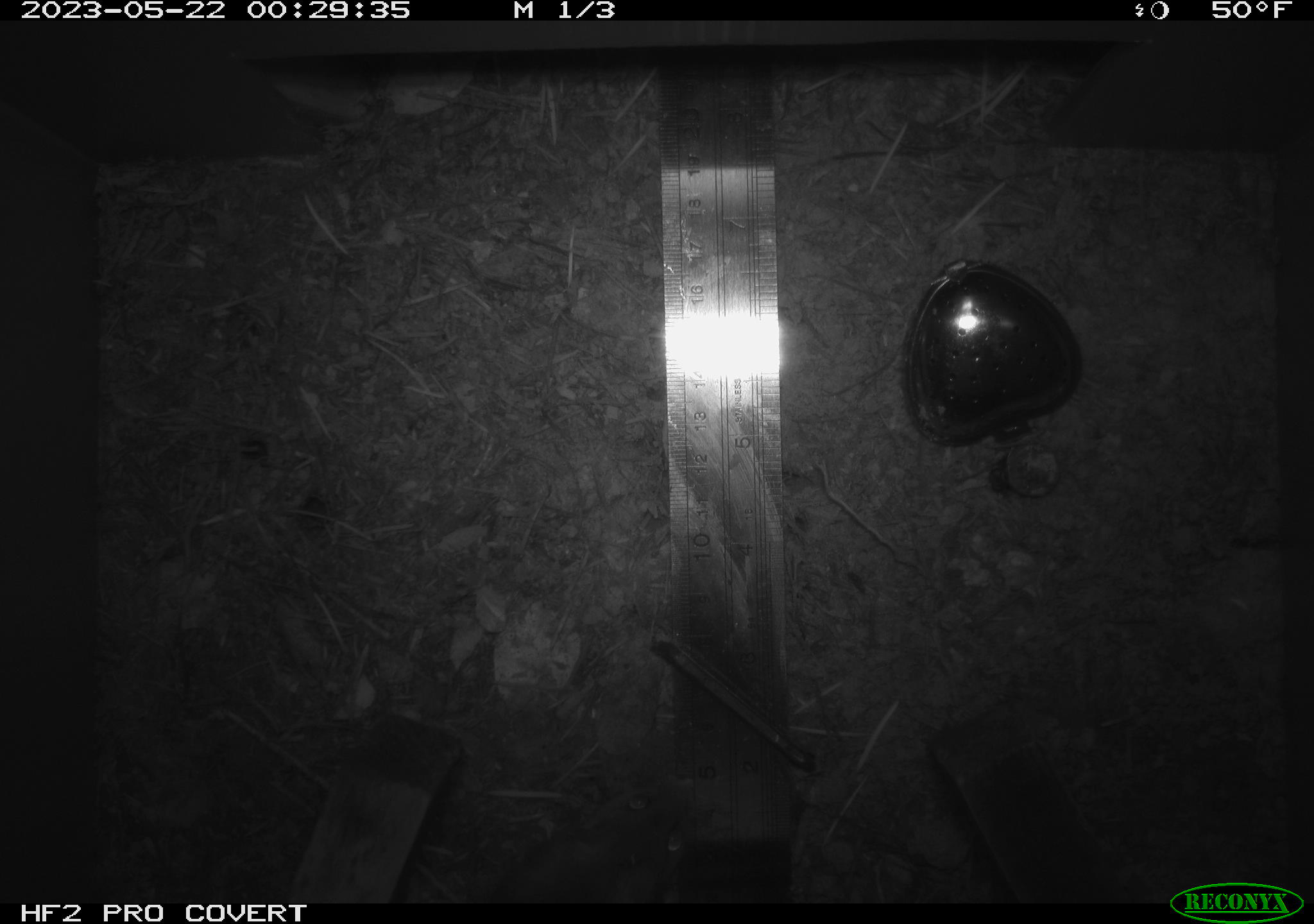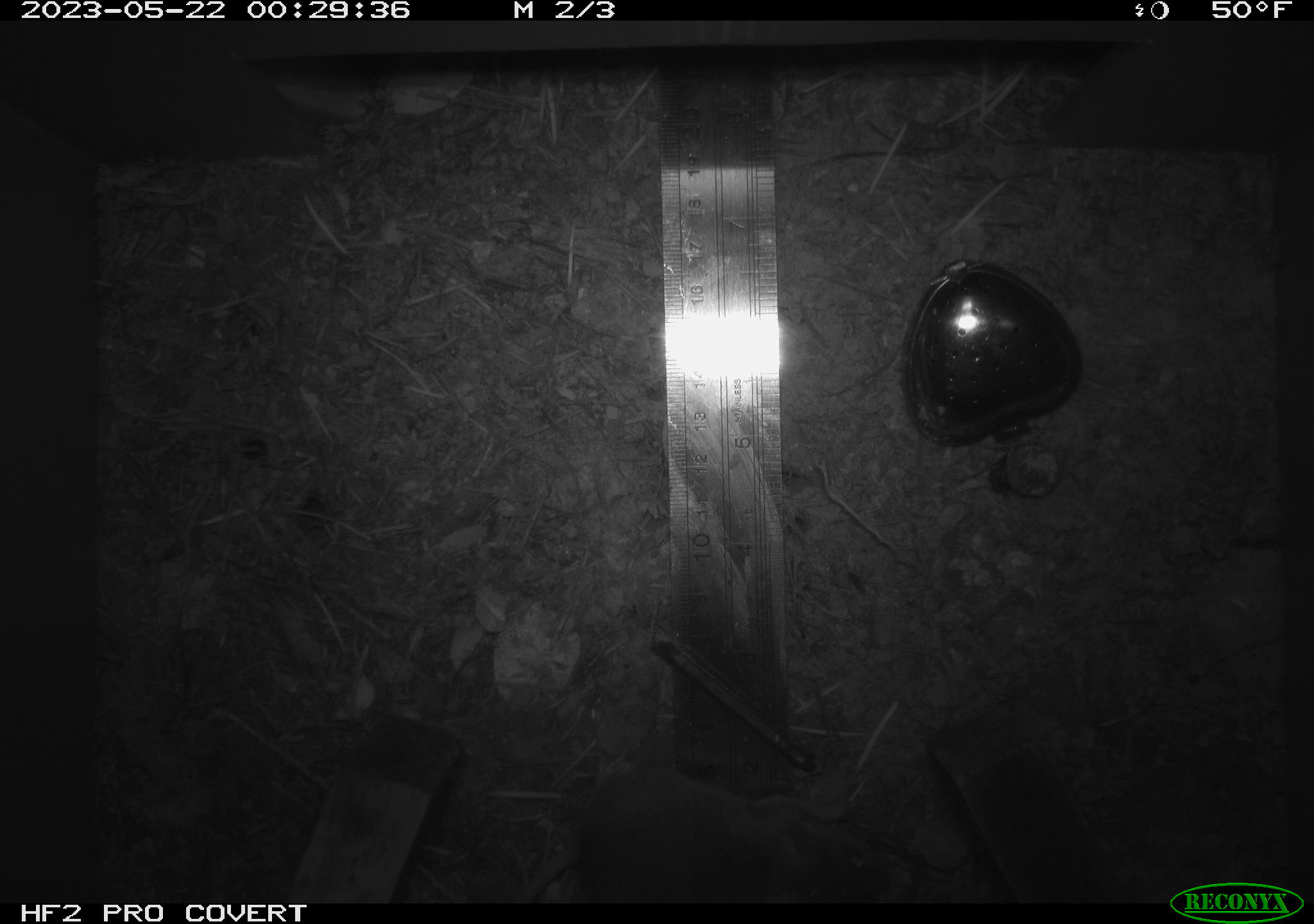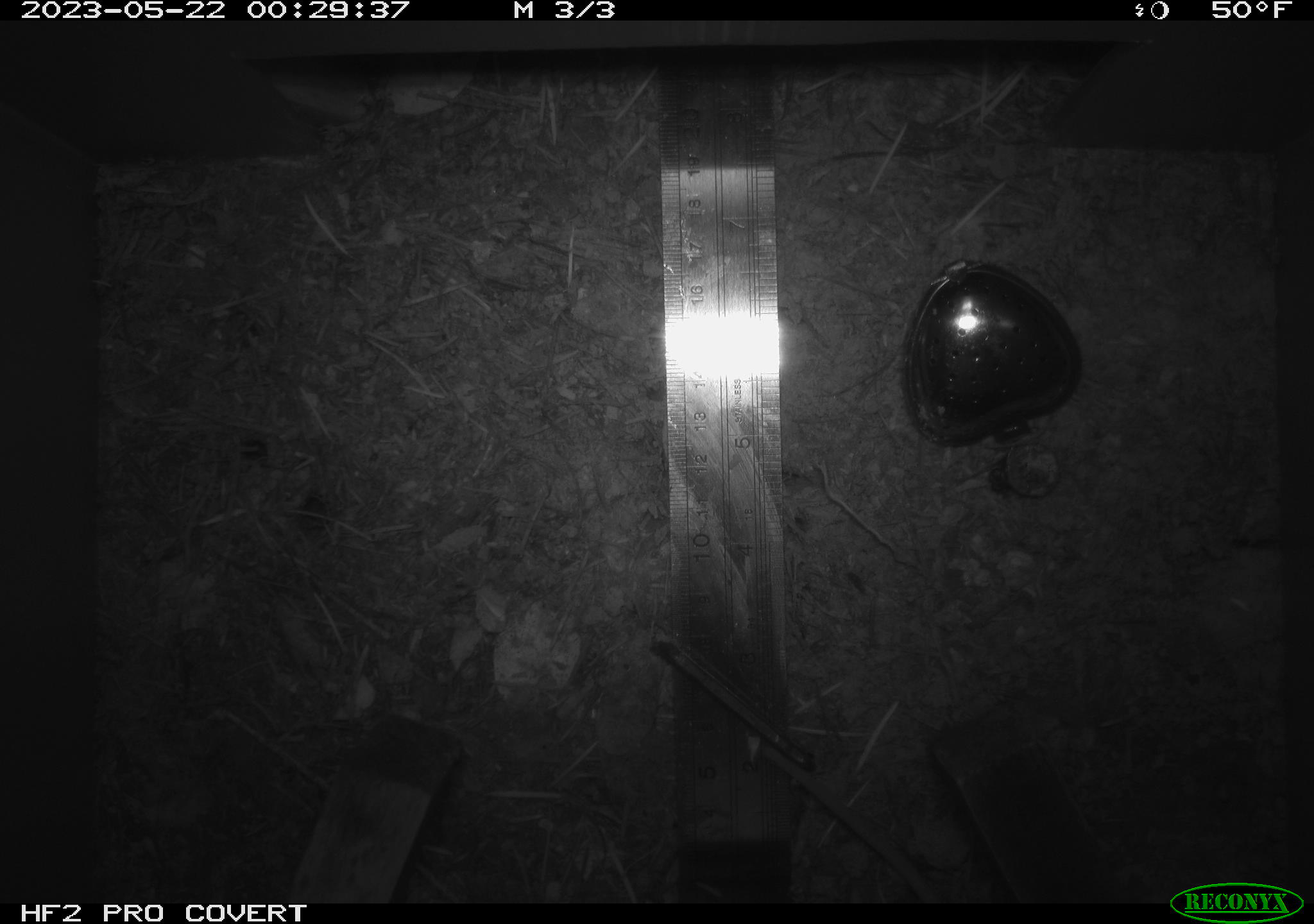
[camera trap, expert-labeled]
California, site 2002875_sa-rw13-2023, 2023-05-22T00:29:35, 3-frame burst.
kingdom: Animalia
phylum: Chordata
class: Mammalia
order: Rodentia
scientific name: Rodentia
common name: mouse species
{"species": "mouse species (Rodentia)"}